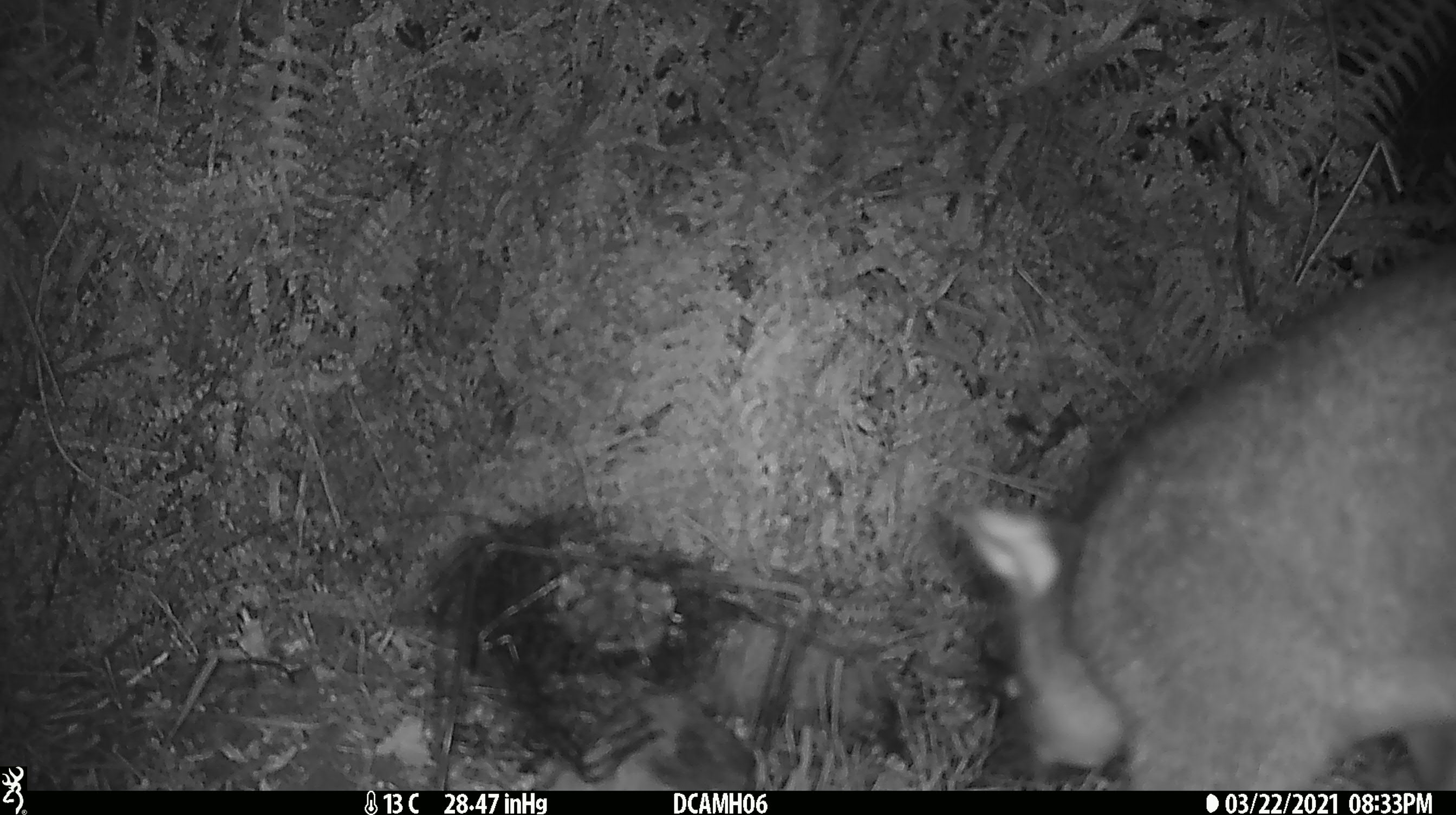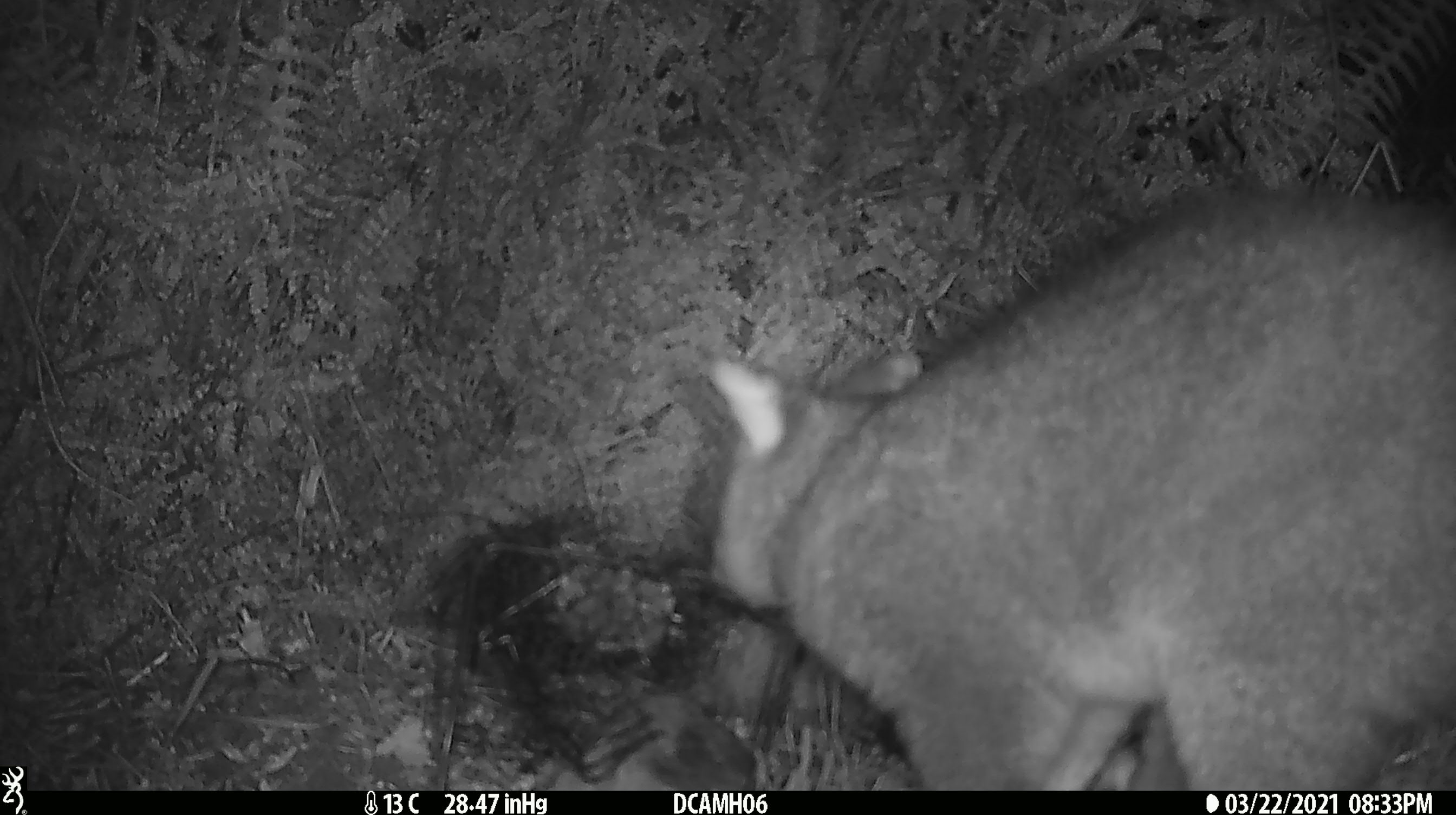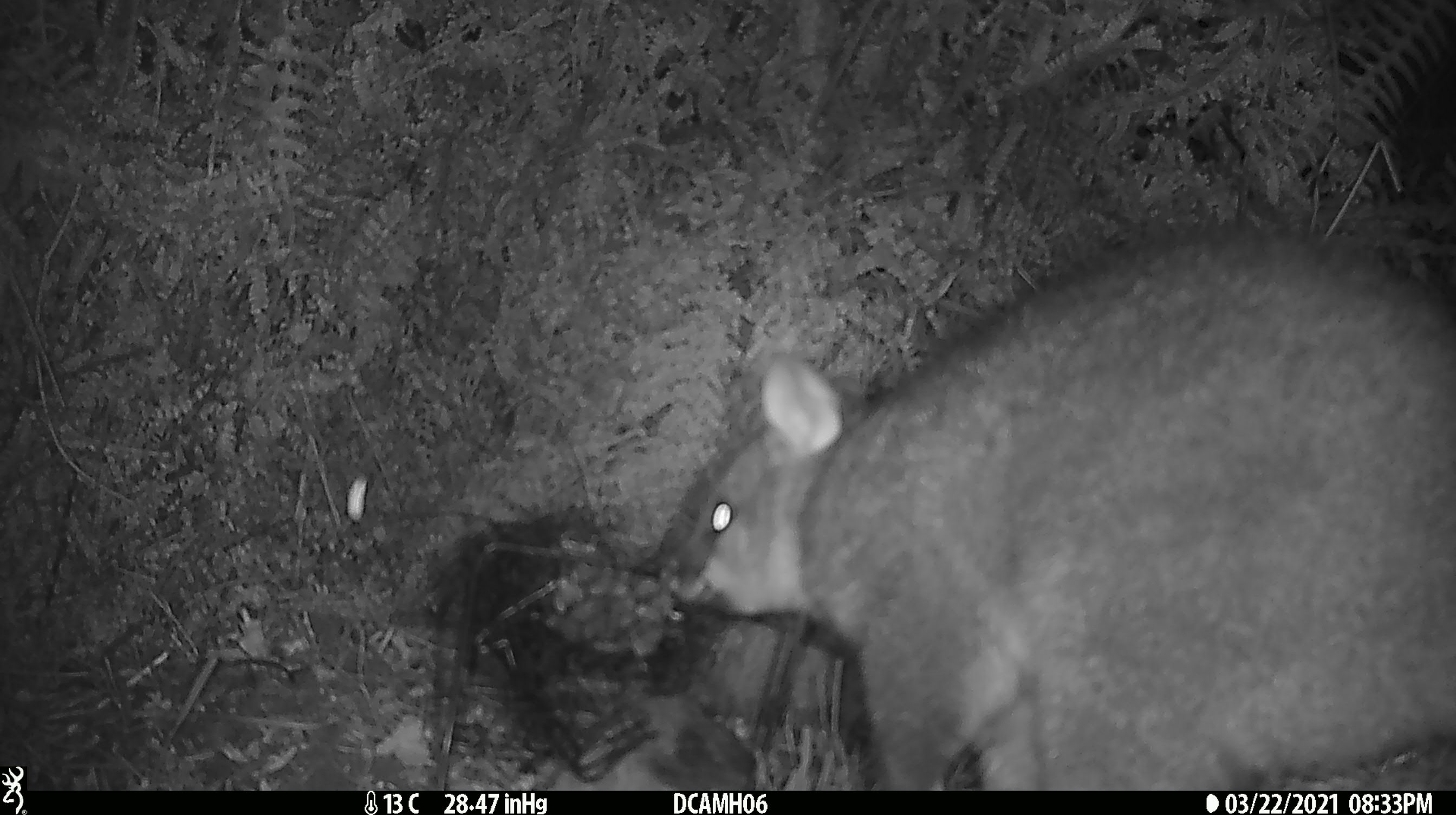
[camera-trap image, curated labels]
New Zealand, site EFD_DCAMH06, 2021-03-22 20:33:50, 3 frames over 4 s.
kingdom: Animalia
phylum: Chordata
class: Mammalia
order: Diprotodontia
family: Phalangeridae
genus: Trichosurus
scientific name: Trichosurus vulpecula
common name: common brushtail possum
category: possum